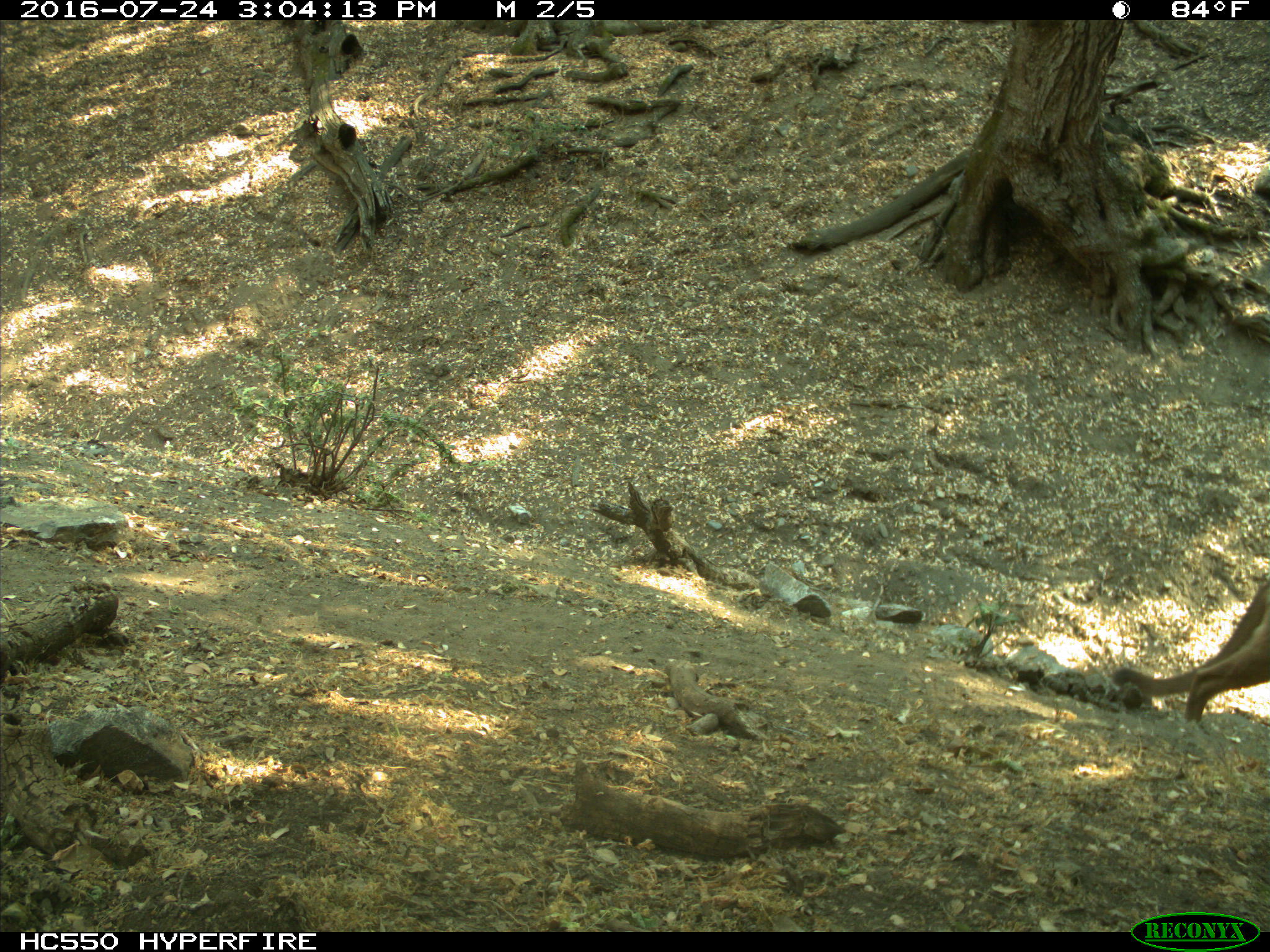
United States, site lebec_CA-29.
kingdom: Animalia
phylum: Chordata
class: Mammalia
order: Carnivora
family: Felidae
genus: Puma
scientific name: Puma concolor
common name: mountain lion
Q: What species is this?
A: Puma concolor (mountain lion).